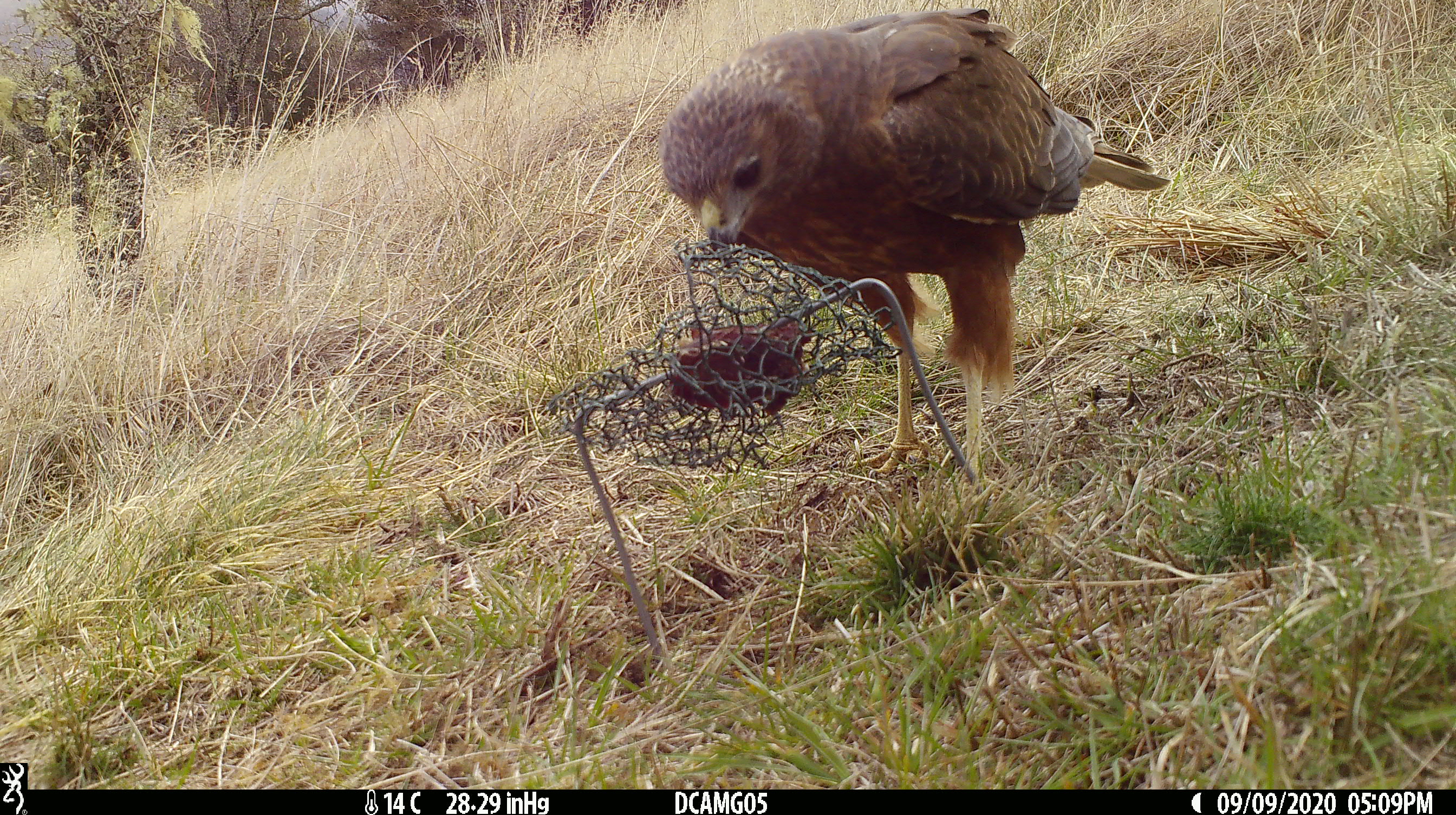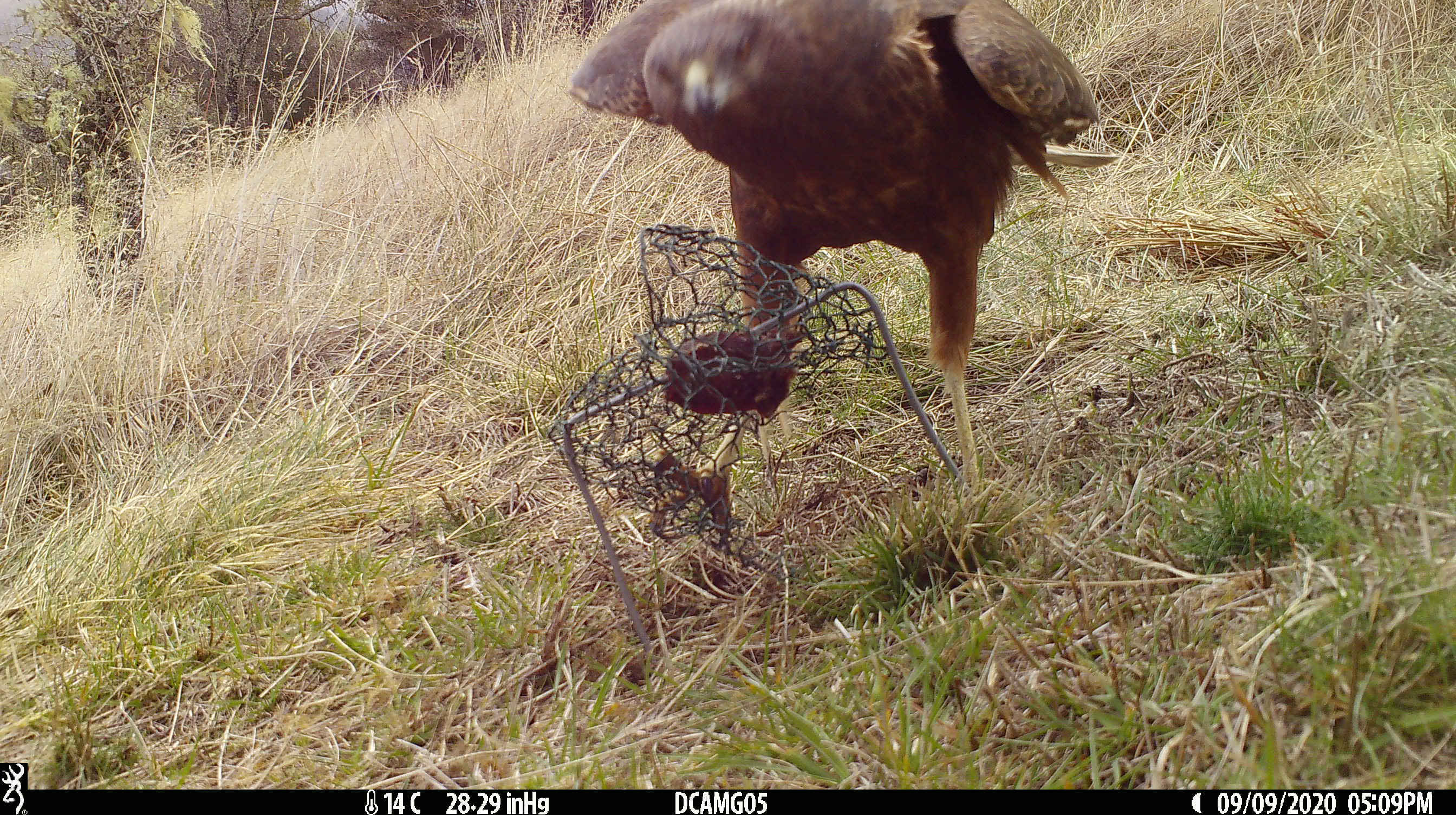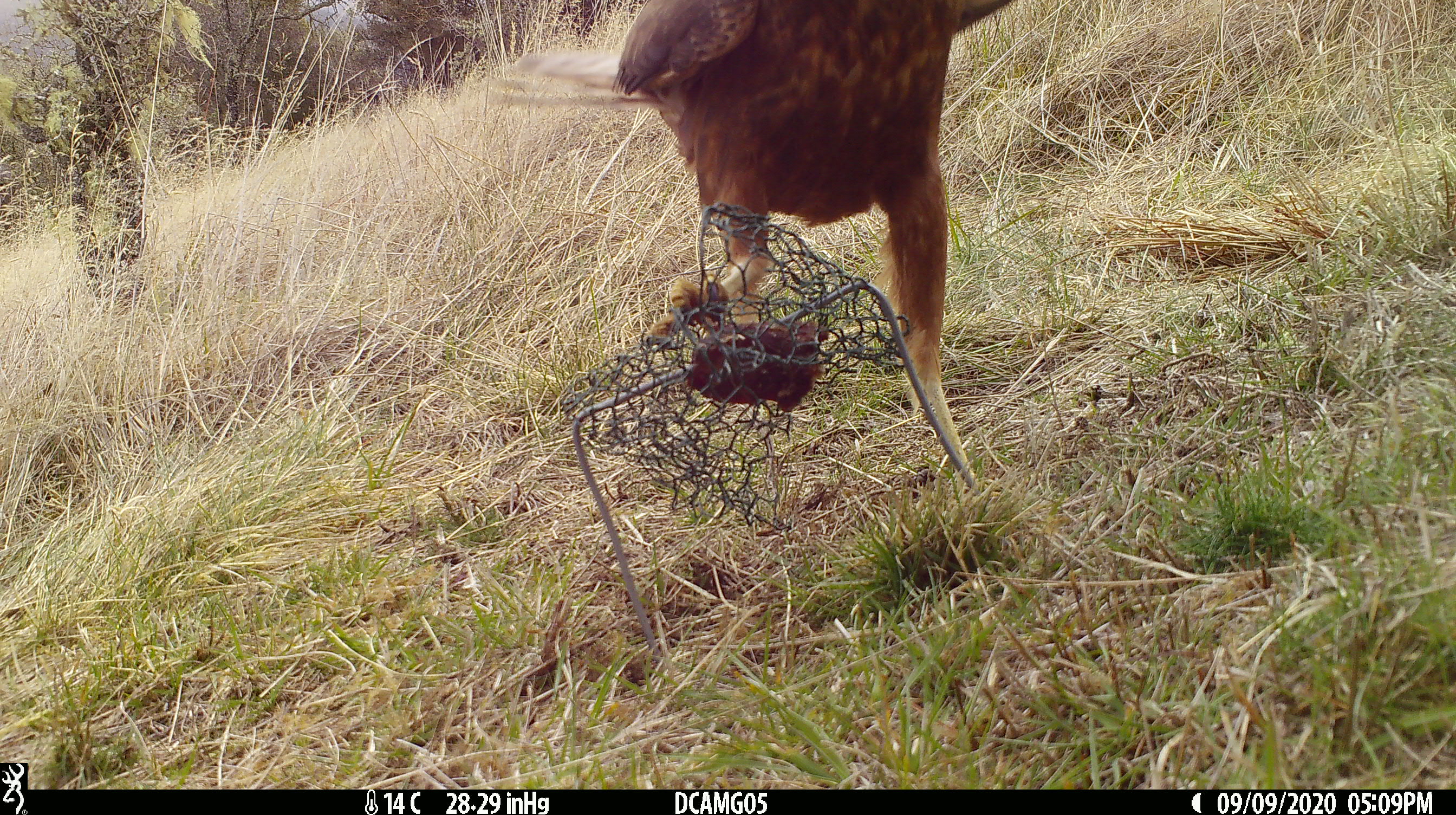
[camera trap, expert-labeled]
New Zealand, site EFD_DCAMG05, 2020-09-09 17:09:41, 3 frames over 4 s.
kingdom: Animalia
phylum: Chordata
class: Aves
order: Accipitriformes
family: Accipitridae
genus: Circus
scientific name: Circus approximans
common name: swamp harrier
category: harrier